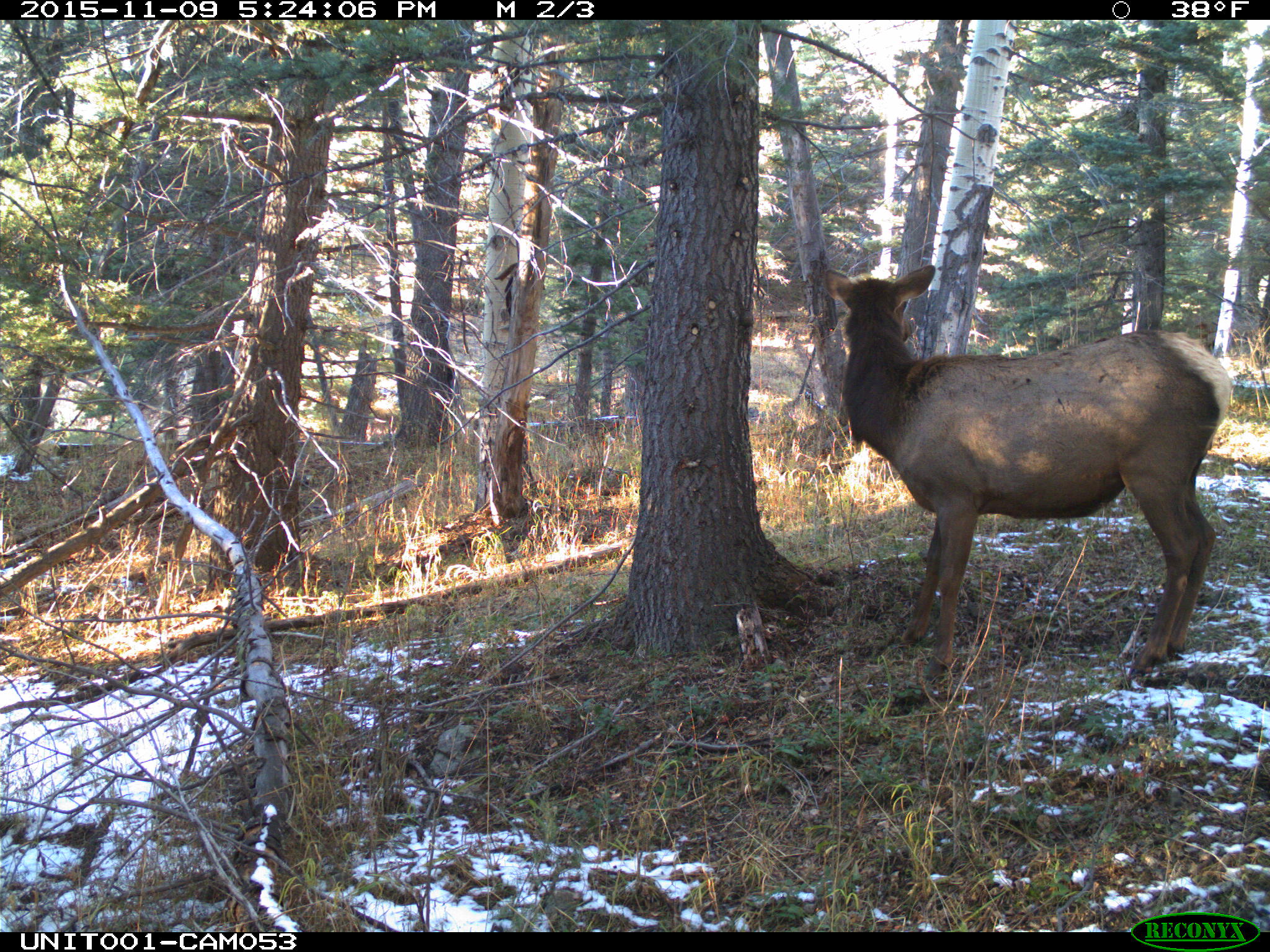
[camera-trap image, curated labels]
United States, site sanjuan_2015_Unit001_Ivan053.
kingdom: Animalia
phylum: Chordata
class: Mammalia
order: Artiodactyla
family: Cervidae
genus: Cervus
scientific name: Cervus elaphus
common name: red deer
Cervus elaphus (red deer).